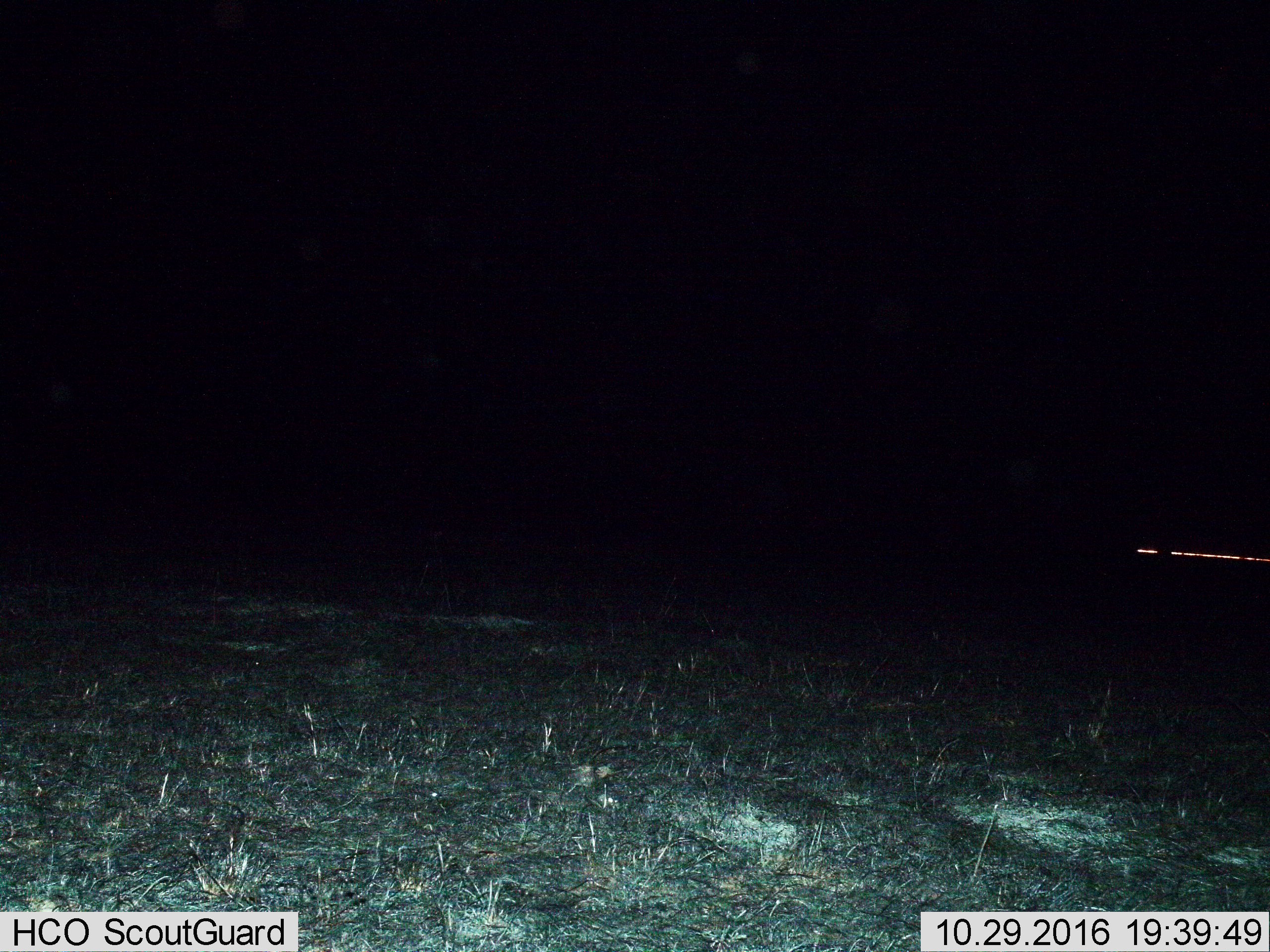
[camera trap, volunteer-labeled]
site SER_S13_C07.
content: unidentified animal